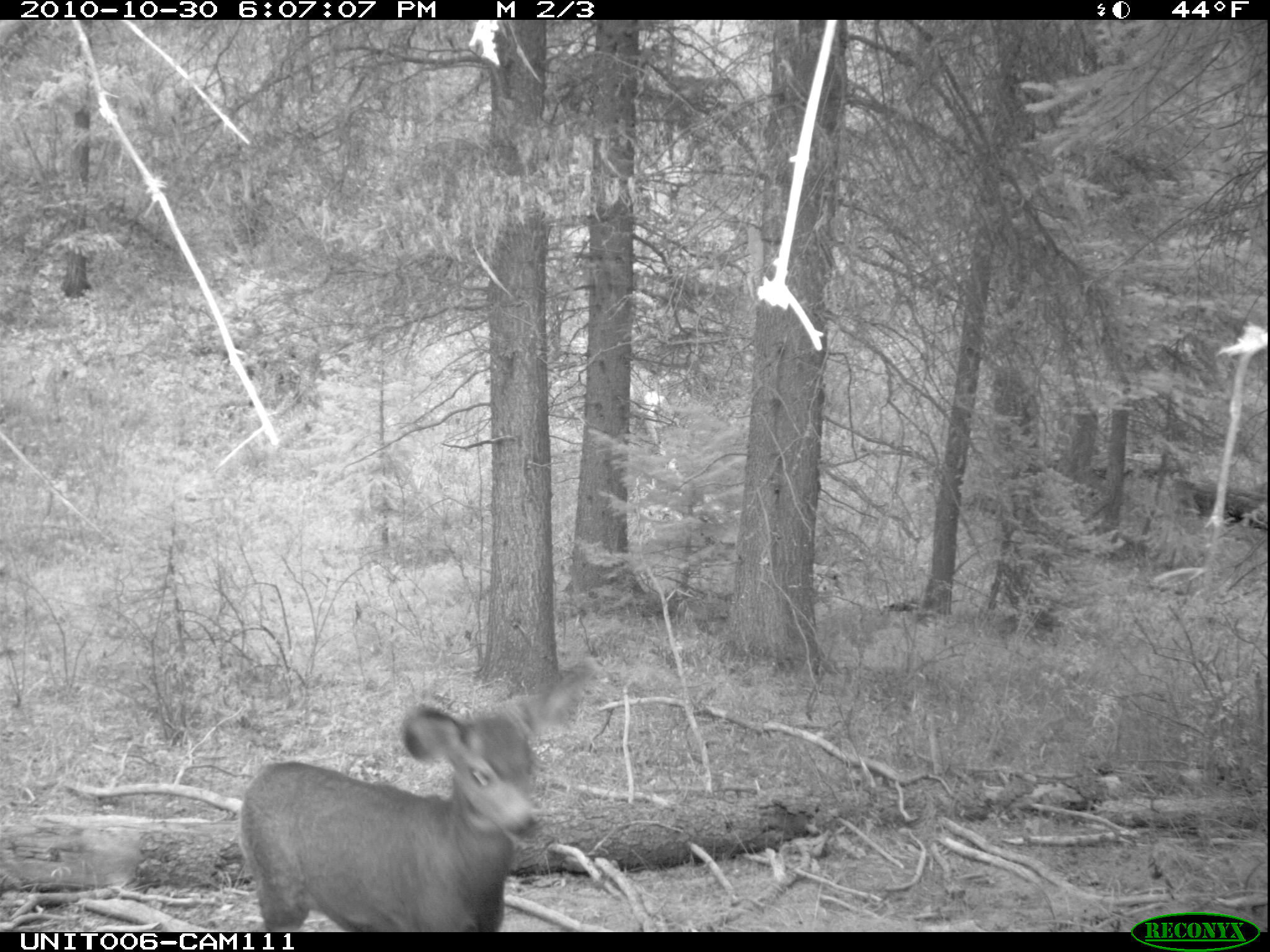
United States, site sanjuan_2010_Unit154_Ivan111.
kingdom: Animalia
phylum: Chordata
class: Mammalia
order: Artiodactyla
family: Cervidae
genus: Odocoileus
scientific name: Odocoileus hemionus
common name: mule deer